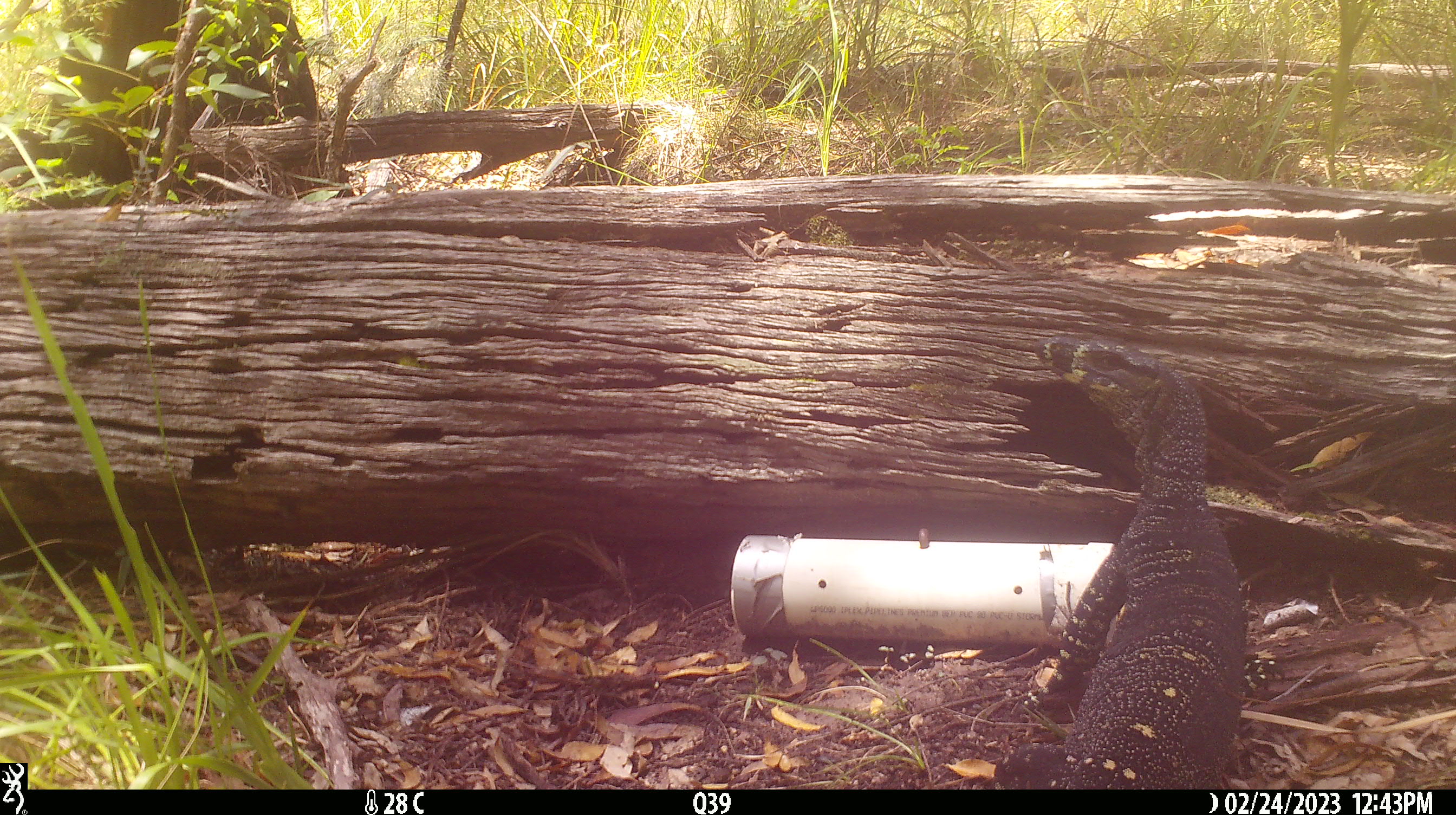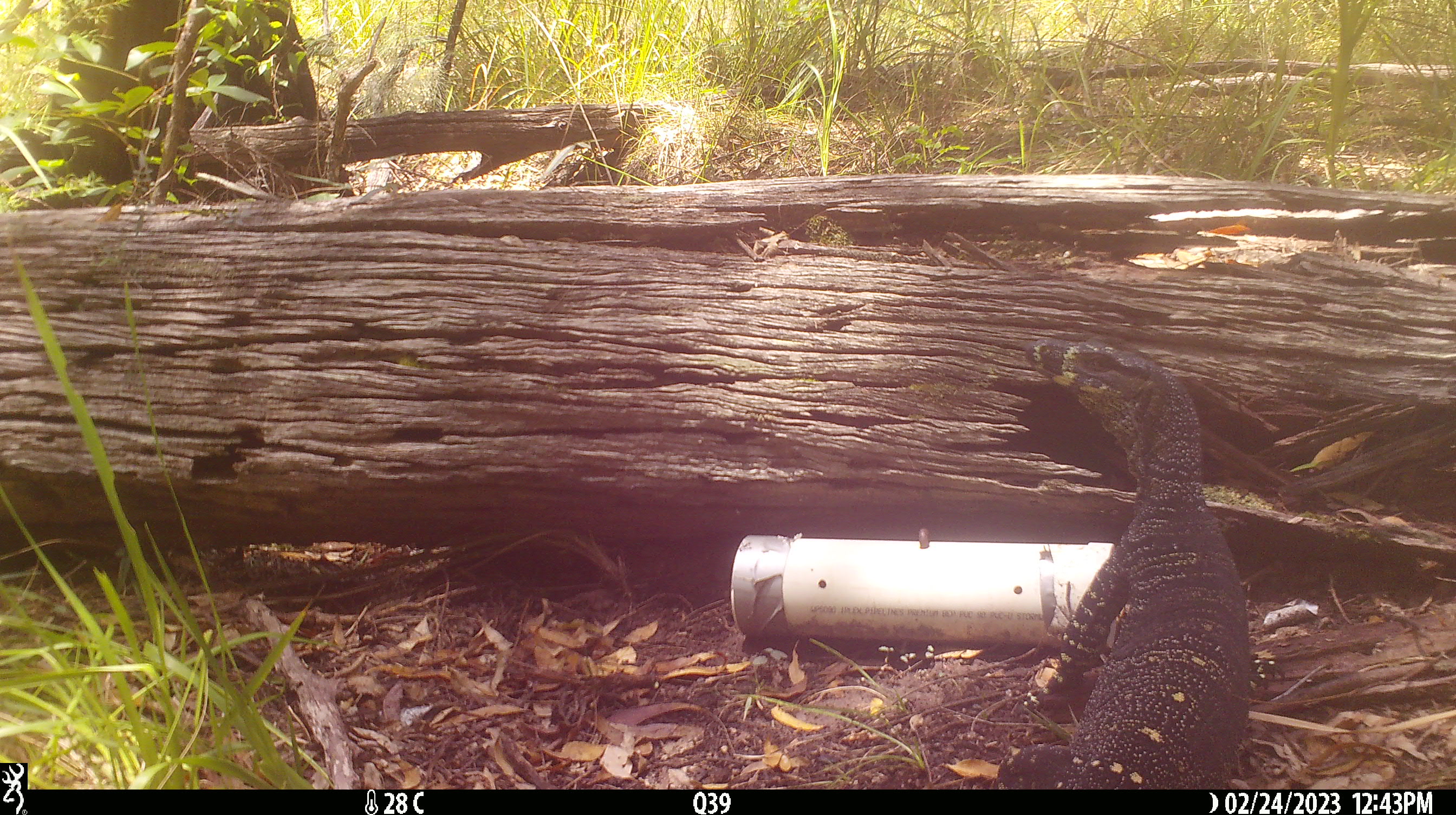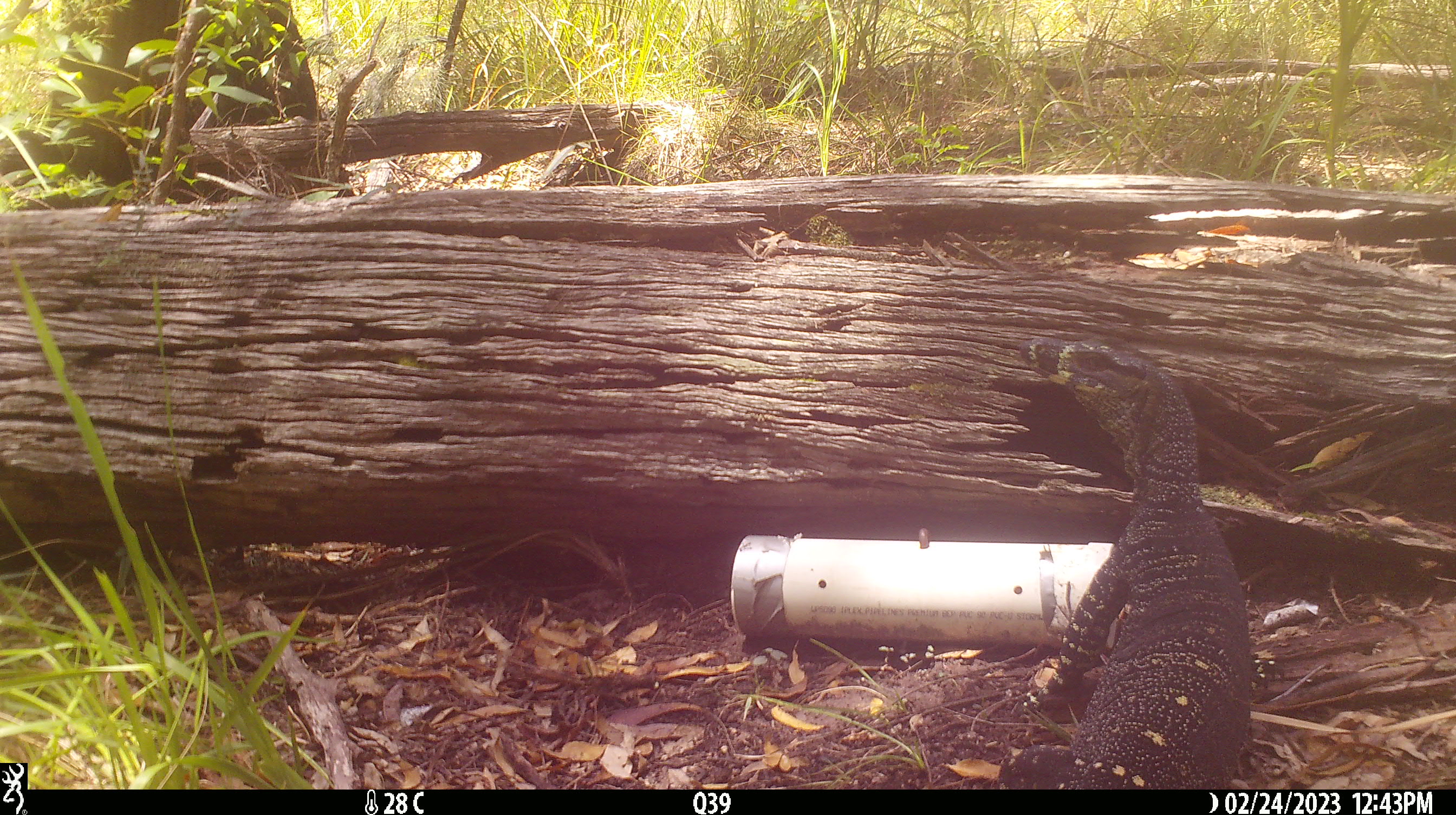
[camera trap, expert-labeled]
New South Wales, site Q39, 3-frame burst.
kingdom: Animalia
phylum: Chordata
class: Reptilia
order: Squamata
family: Varanidae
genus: Varanus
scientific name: Varanus varius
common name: lace monitor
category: goanna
Goanna (lace monitor) (Varanus varius).